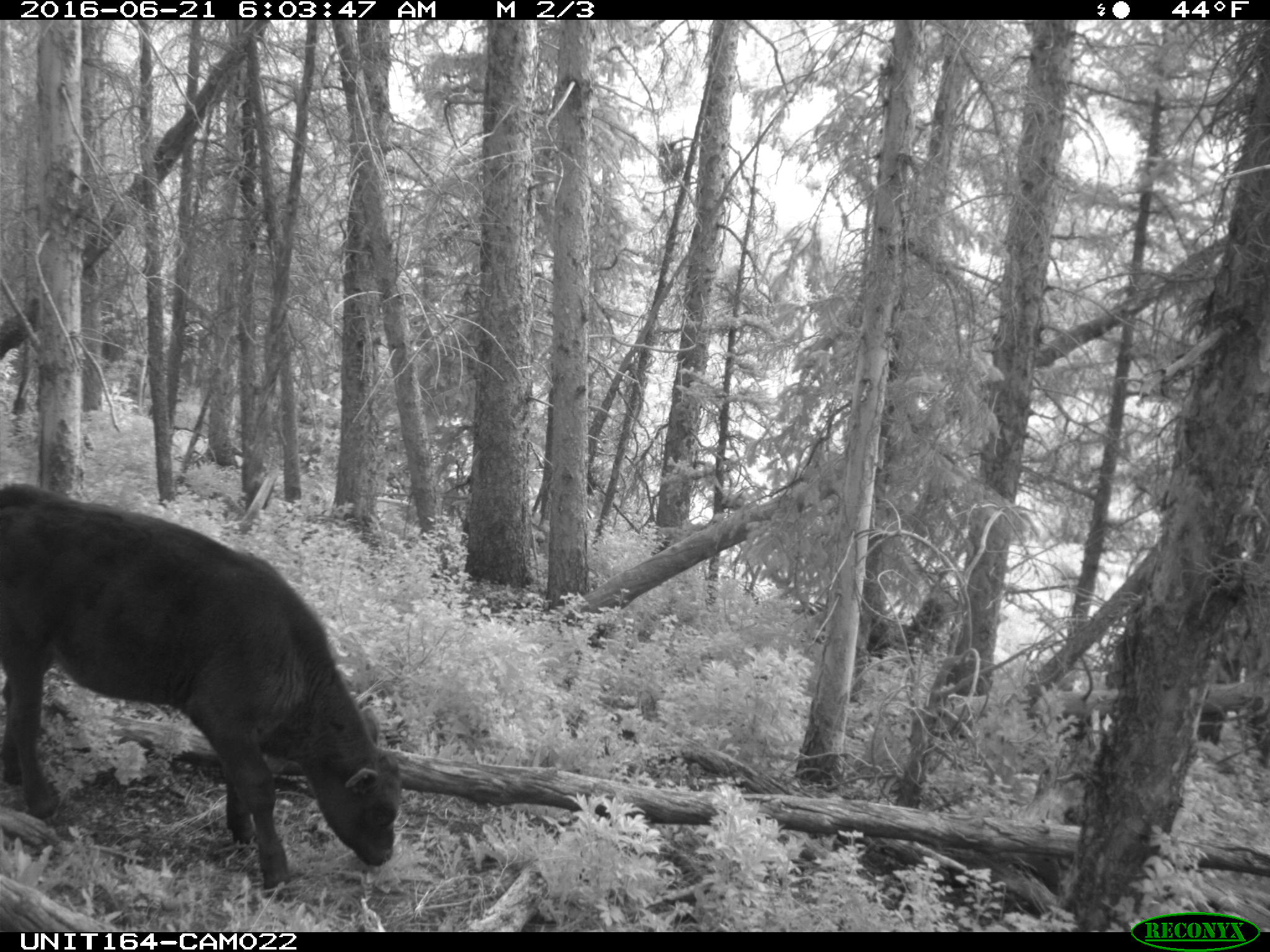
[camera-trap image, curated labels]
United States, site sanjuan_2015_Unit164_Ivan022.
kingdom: Animalia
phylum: Chordata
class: Mammalia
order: Artiodactyla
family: Bovidae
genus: Bos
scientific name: Bos taurus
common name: domestic cow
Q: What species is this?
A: Bos taurus (domestic cow).